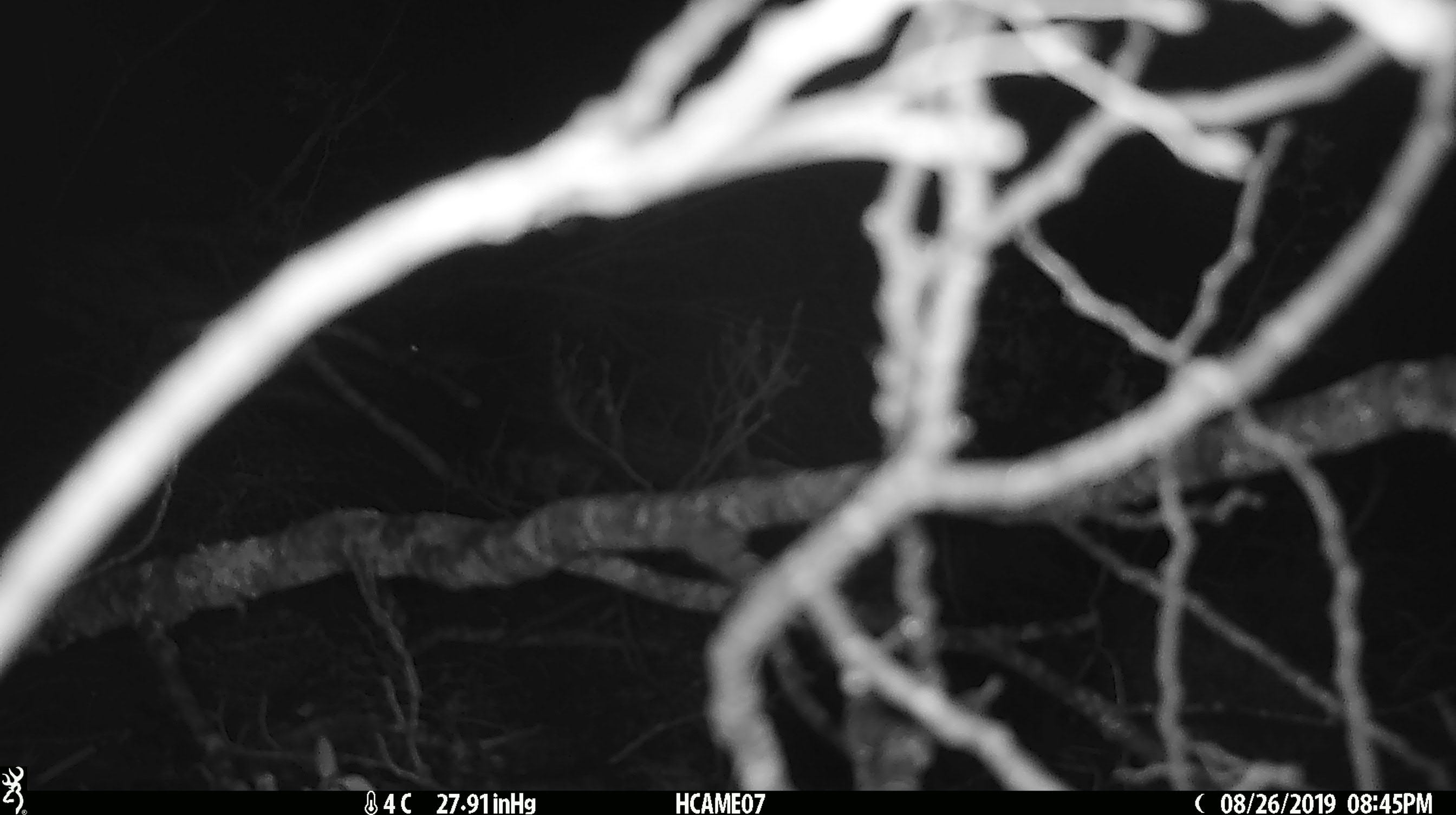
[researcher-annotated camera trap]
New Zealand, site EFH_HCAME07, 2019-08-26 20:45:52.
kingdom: Animalia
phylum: Chordata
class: Mammalia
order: Rodentia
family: Muridae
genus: Mus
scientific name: Mus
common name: mouse